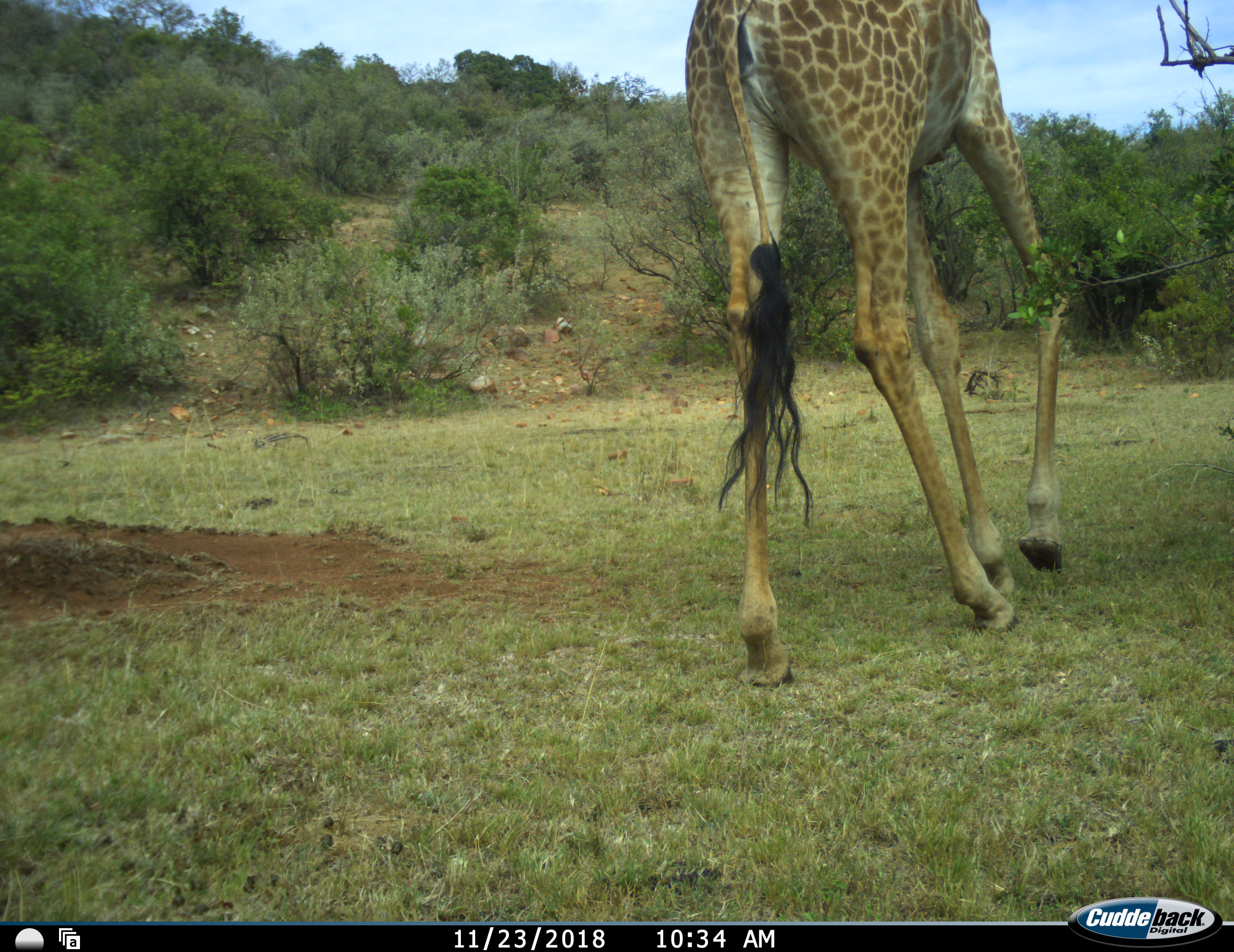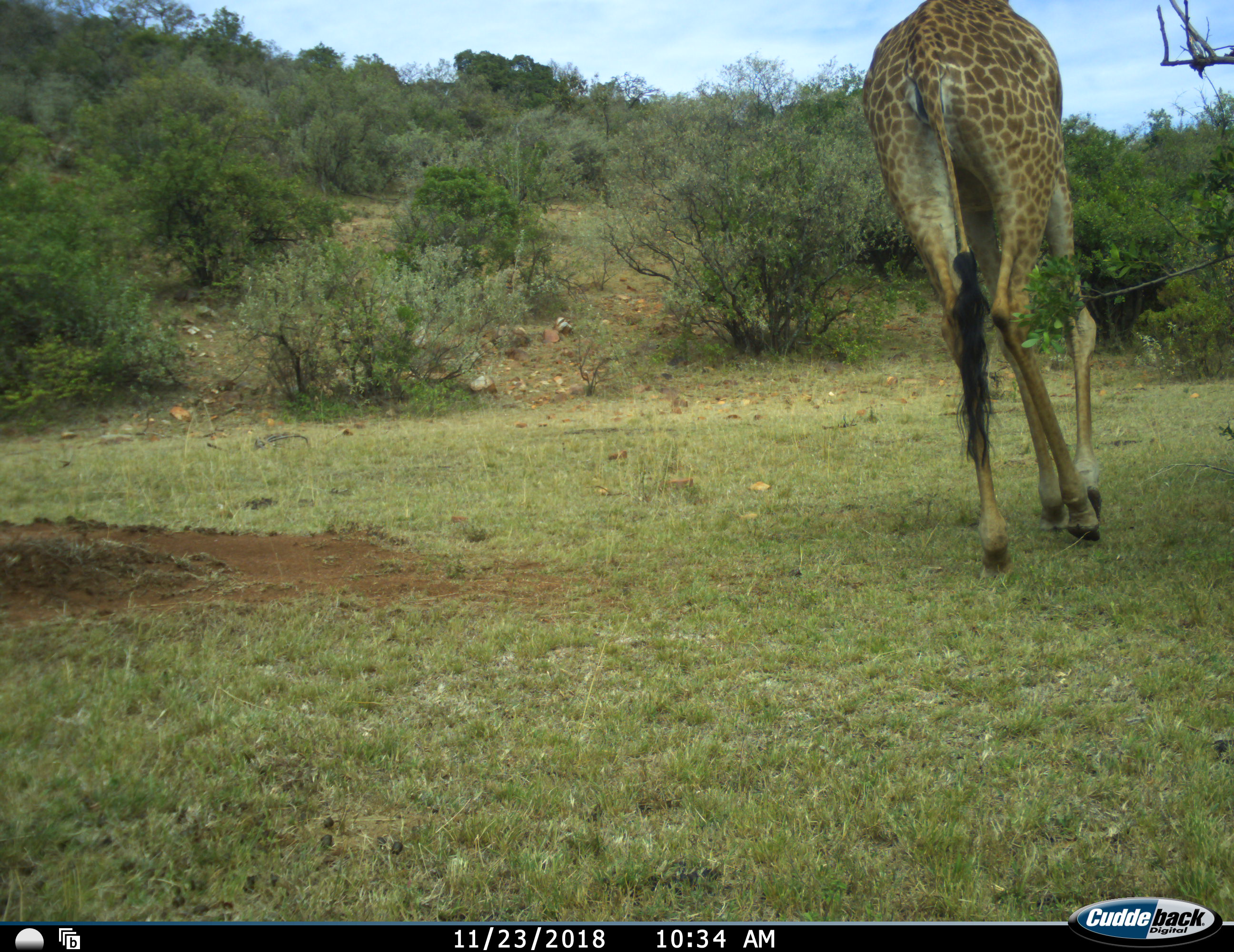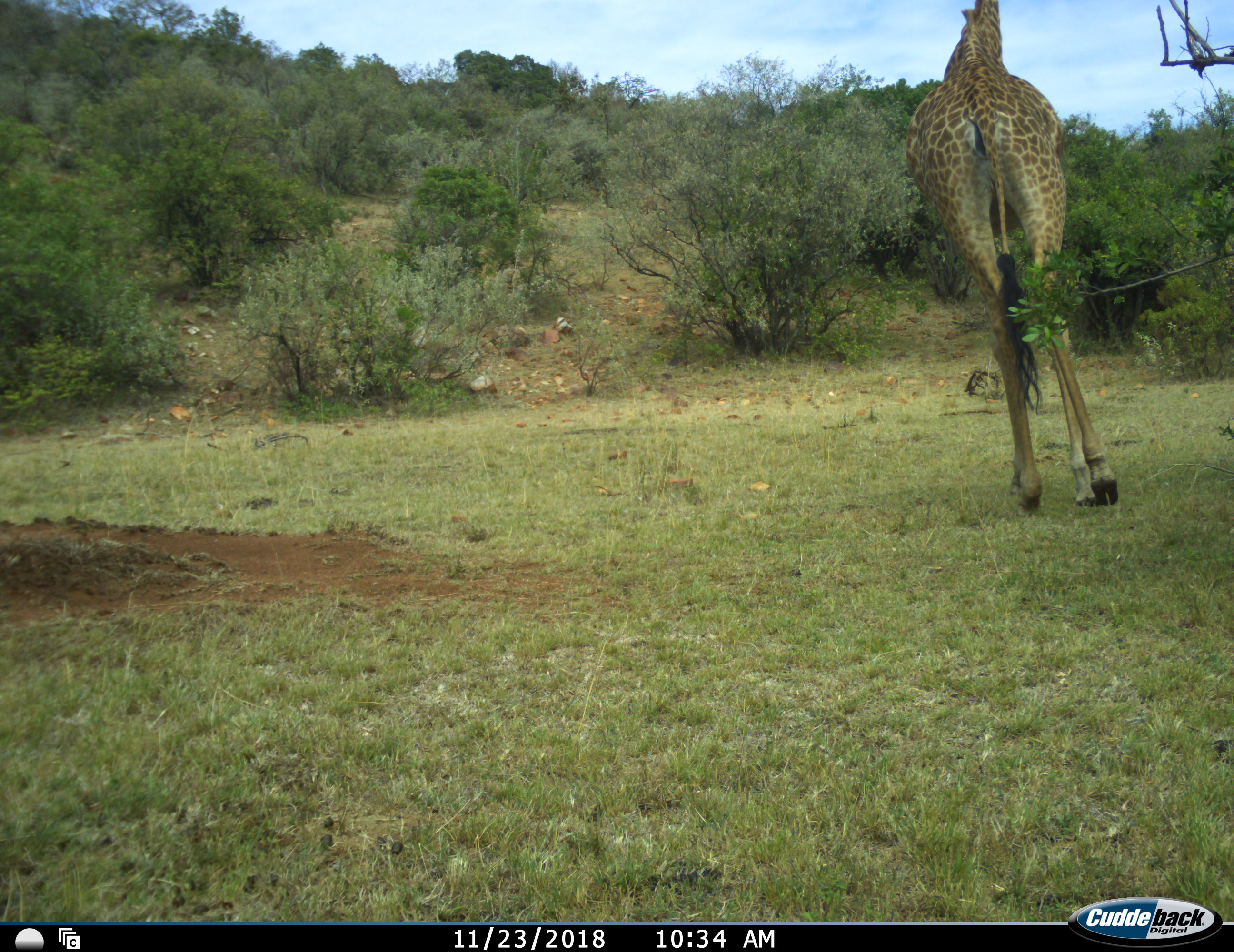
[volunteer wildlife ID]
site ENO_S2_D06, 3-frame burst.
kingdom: Animalia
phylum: Chordata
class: Mammalia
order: Artiodactyla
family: Giraffidae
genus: Giraffa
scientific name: Giraffa camelopardalis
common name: giraffe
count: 1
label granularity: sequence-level